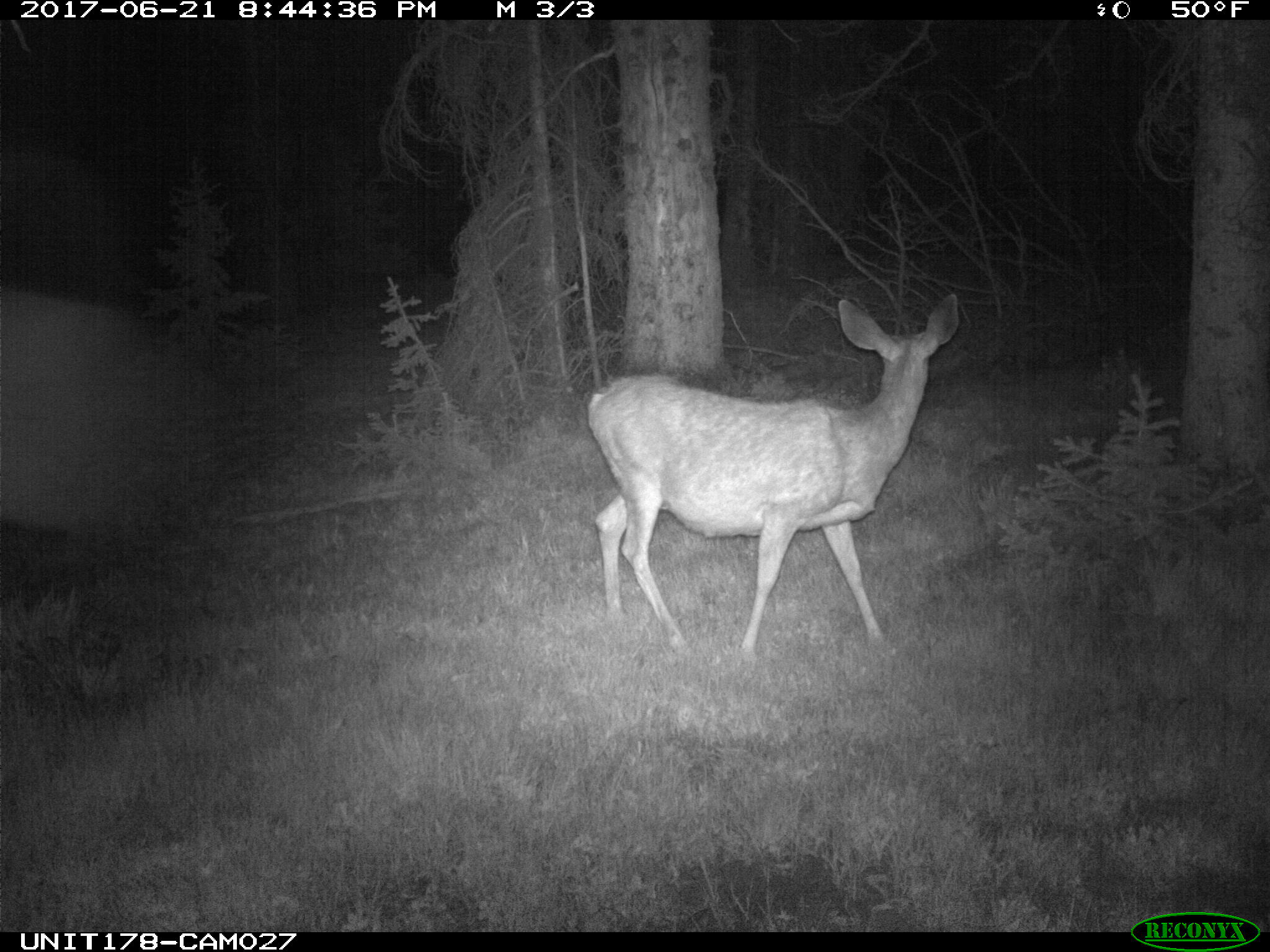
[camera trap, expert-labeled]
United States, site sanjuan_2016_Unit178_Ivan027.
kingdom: Animalia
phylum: Chordata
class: Mammalia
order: Artiodactyla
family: Cervidae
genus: Odocoileus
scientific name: Odocoileus hemionus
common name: mule deer